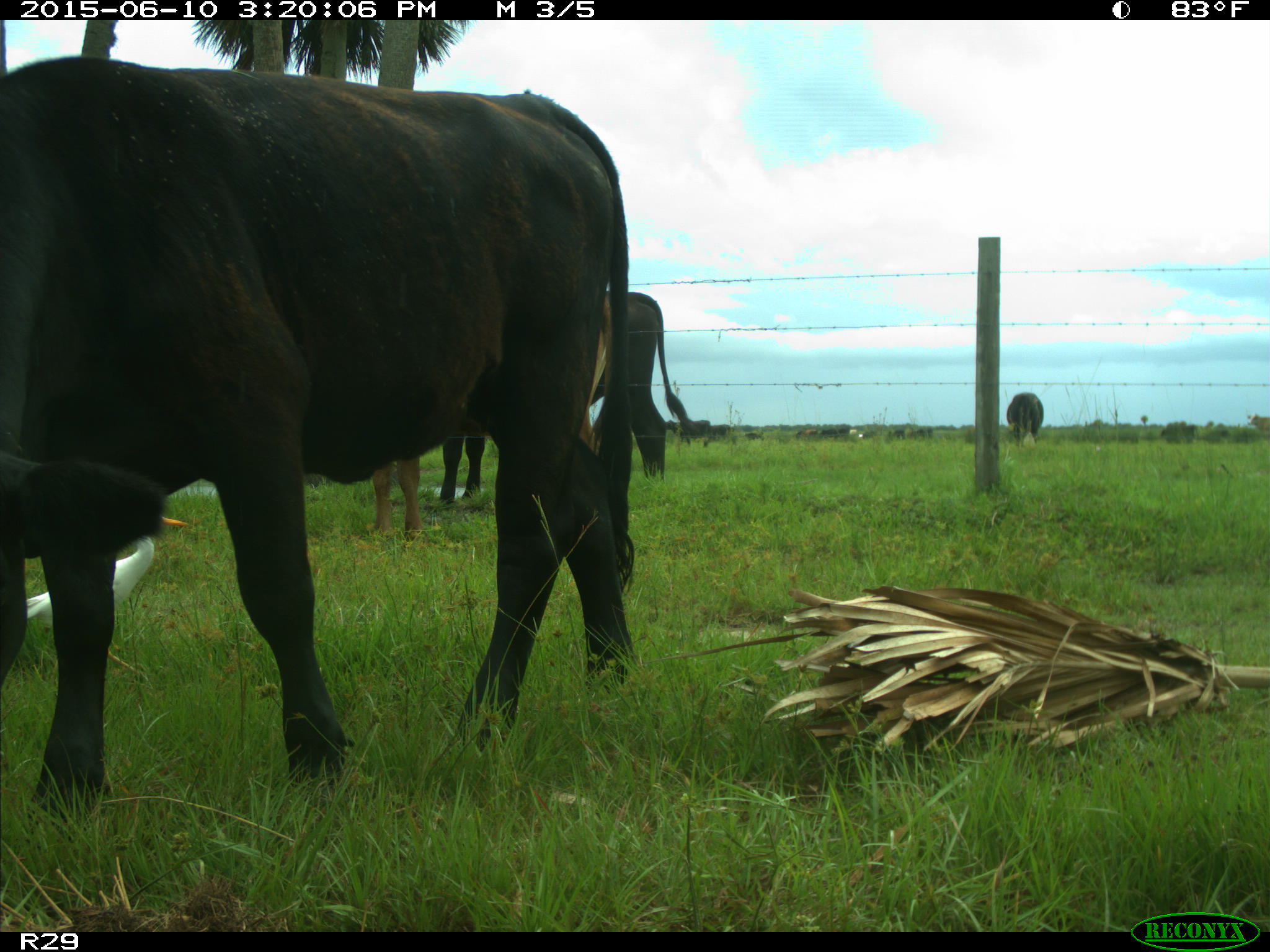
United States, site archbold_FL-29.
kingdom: Animalia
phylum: Chordata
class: Mammalia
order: Artiodactyla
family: Bovidae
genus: Bos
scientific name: Bos taurus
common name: domestic cow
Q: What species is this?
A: Bos taurus (domestic cow).